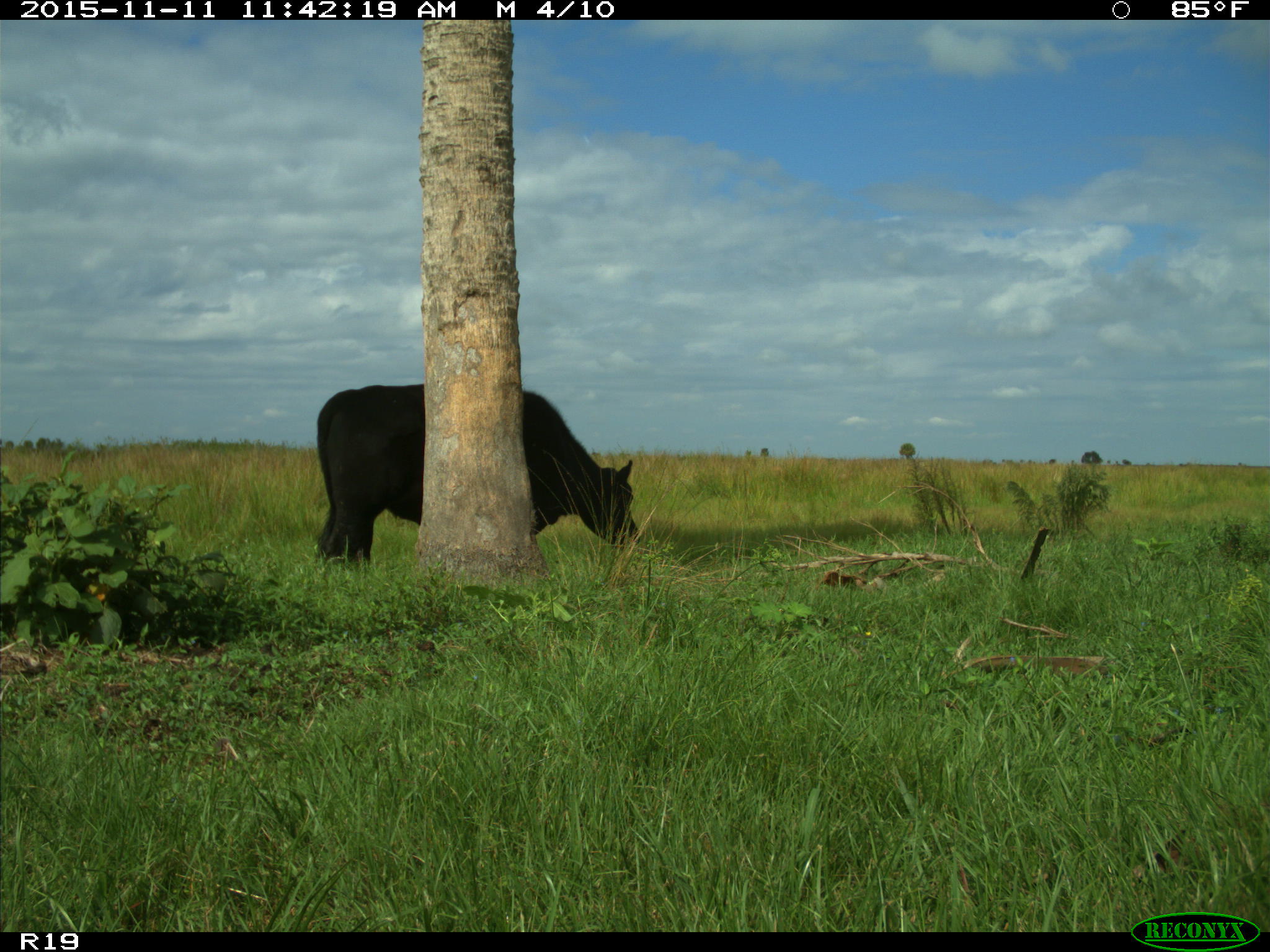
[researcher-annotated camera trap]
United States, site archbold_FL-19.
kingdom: Animalia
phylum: Chordata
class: Mammalia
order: Artiodactyla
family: Bovidae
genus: Bos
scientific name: Bos taurus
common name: domestic cow